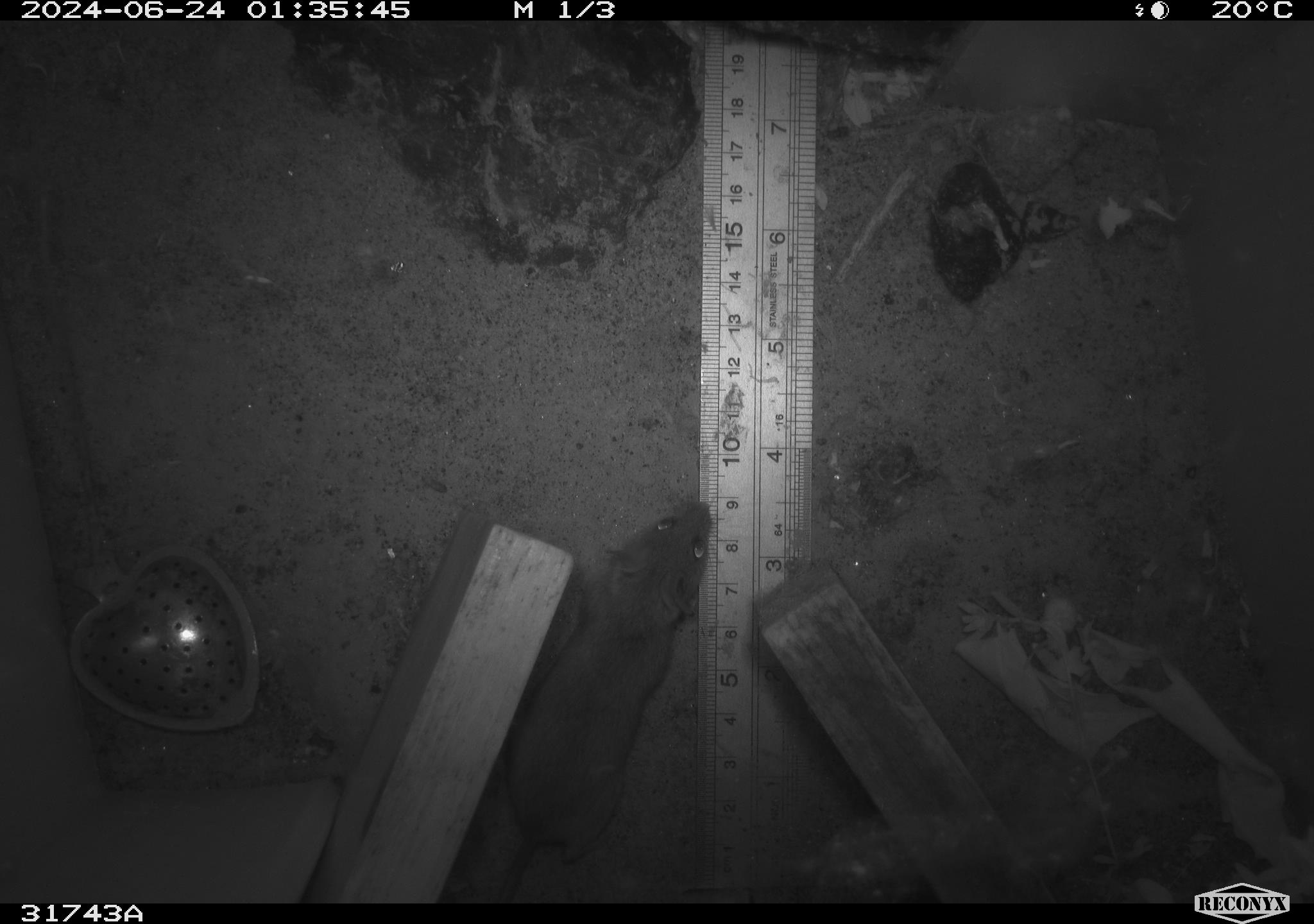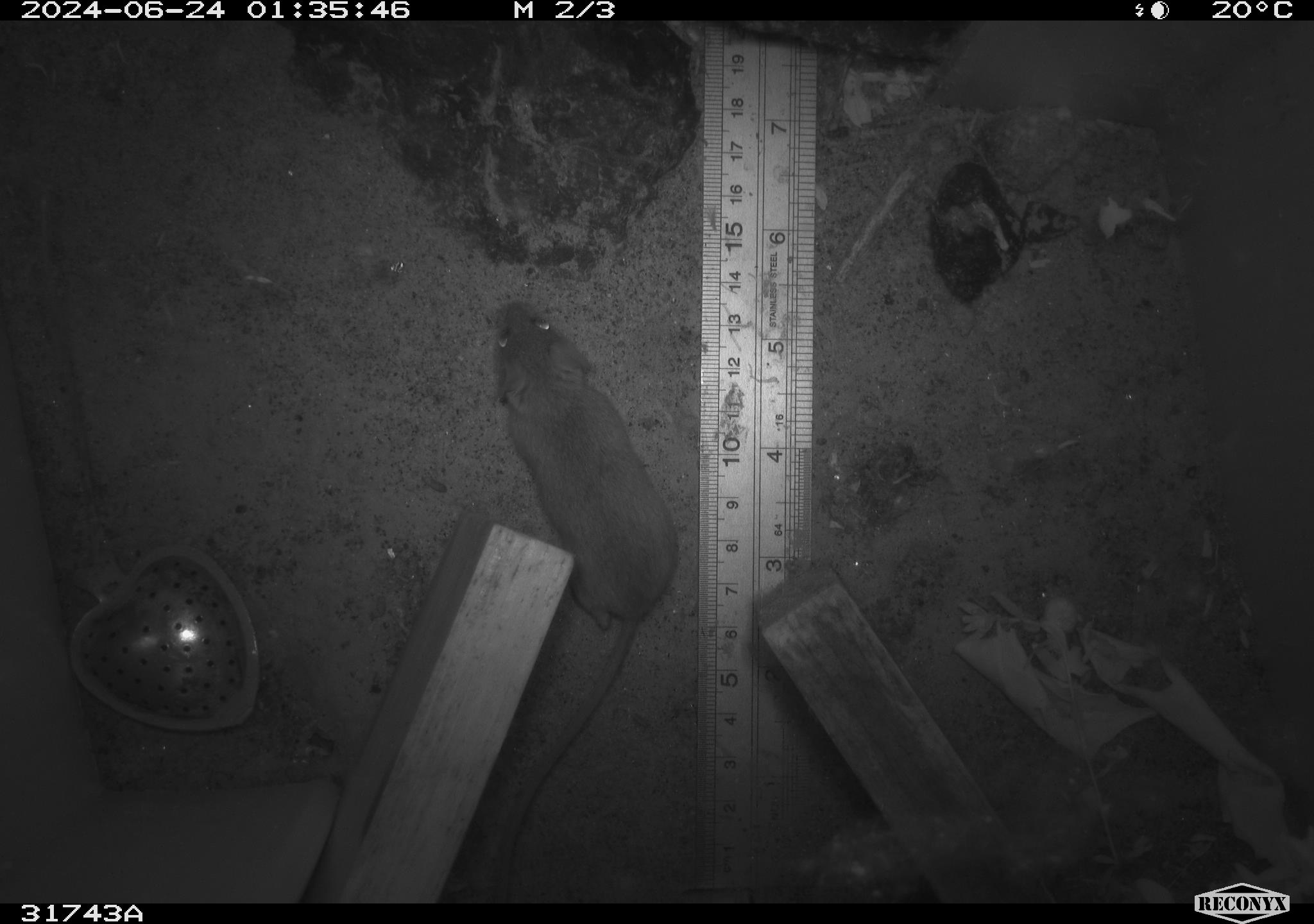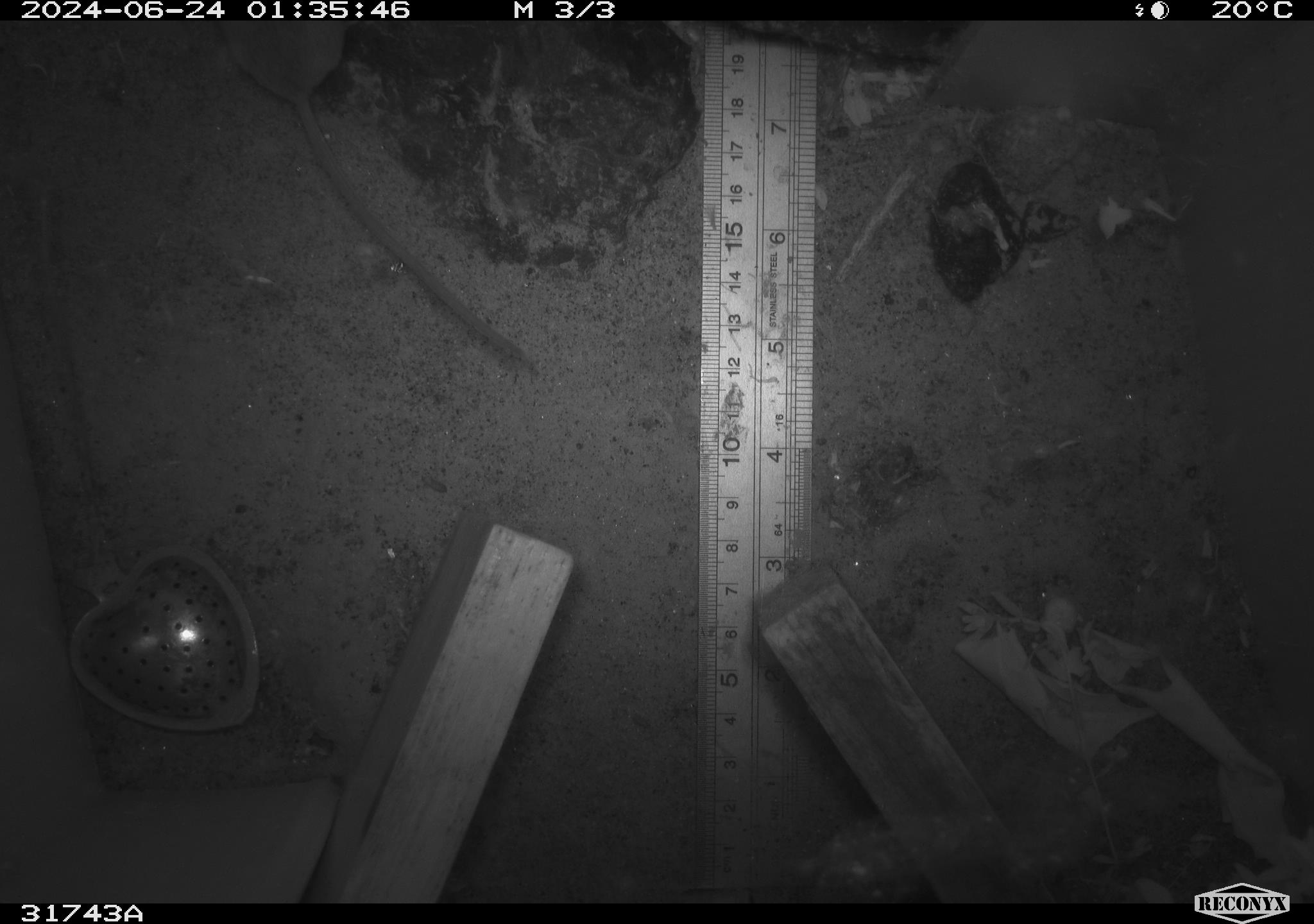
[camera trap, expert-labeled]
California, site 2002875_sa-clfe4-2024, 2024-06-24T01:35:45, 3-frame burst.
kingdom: Animalia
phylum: Chordata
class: Mammalia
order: Rodentia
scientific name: Rodentia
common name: mouse species